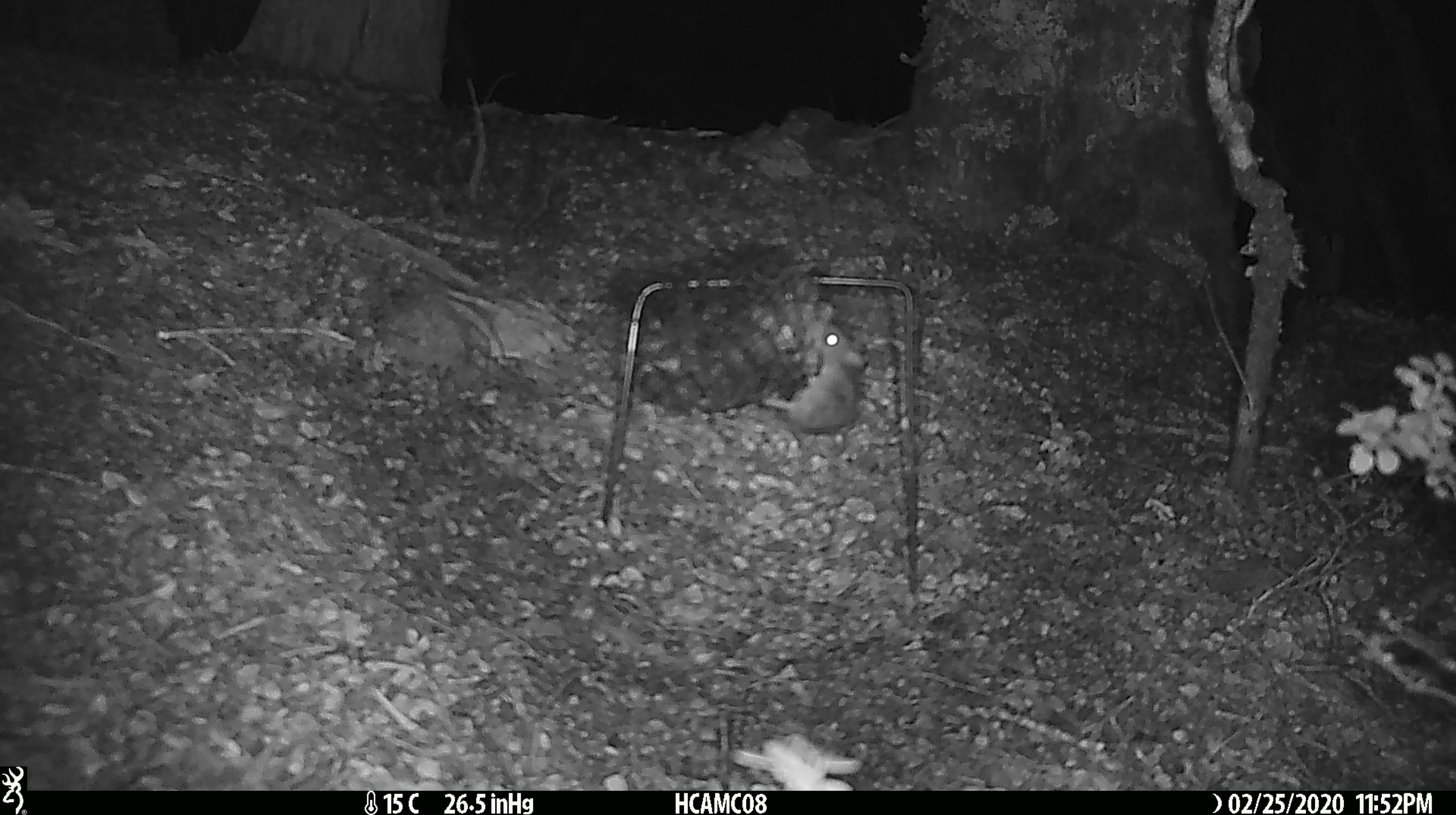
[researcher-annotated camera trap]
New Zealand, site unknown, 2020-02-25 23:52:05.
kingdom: Animalia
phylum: Chordata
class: Mammalia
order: Rodentia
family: Muridae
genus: Mus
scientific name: Mus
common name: mouse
Mouse (Mus).